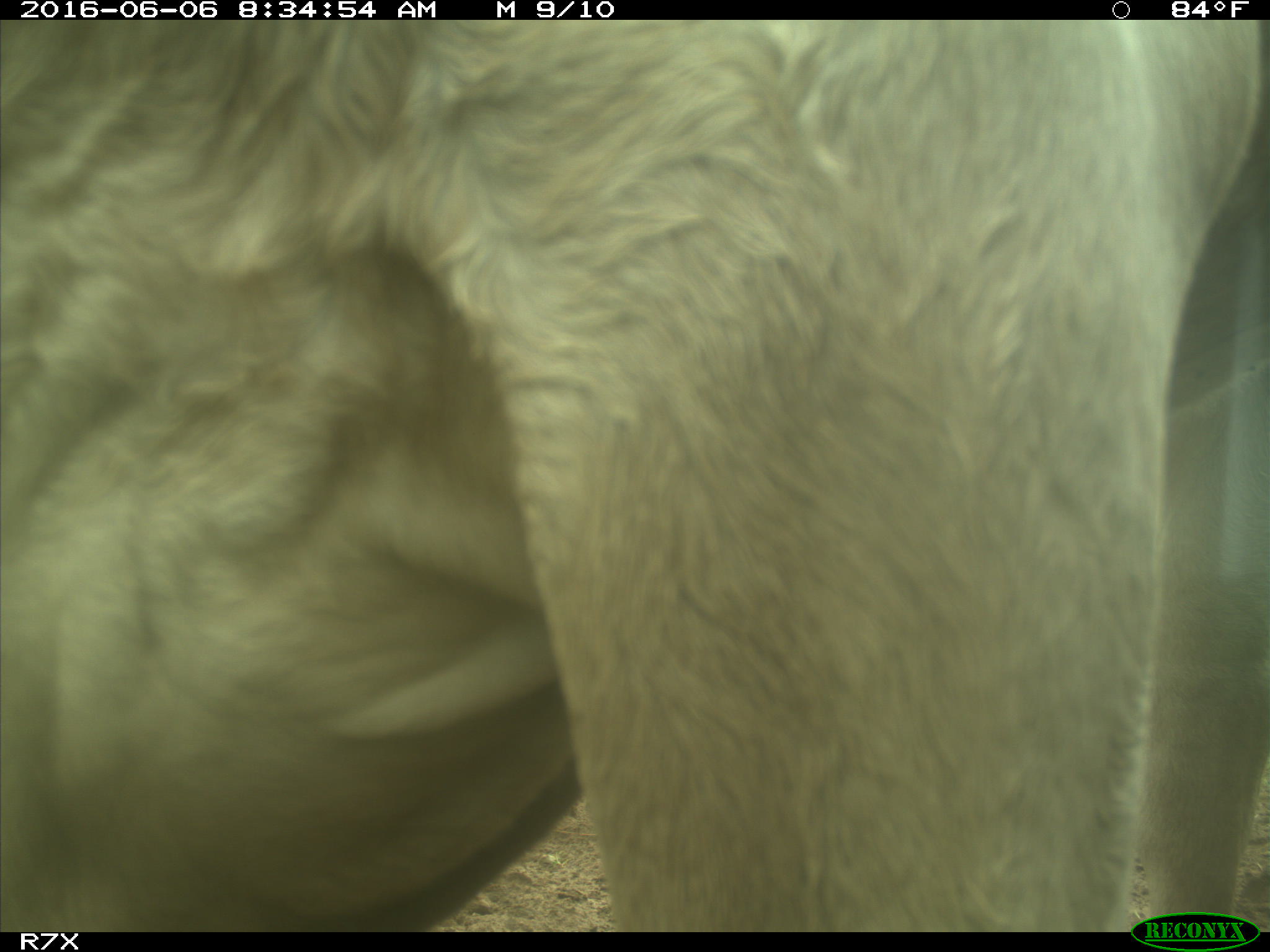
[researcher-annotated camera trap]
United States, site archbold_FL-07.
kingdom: Animalia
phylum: Chordata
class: Mammalia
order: Artiodactyla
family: Bovidae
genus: Bos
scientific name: Bos taurus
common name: domestic cow